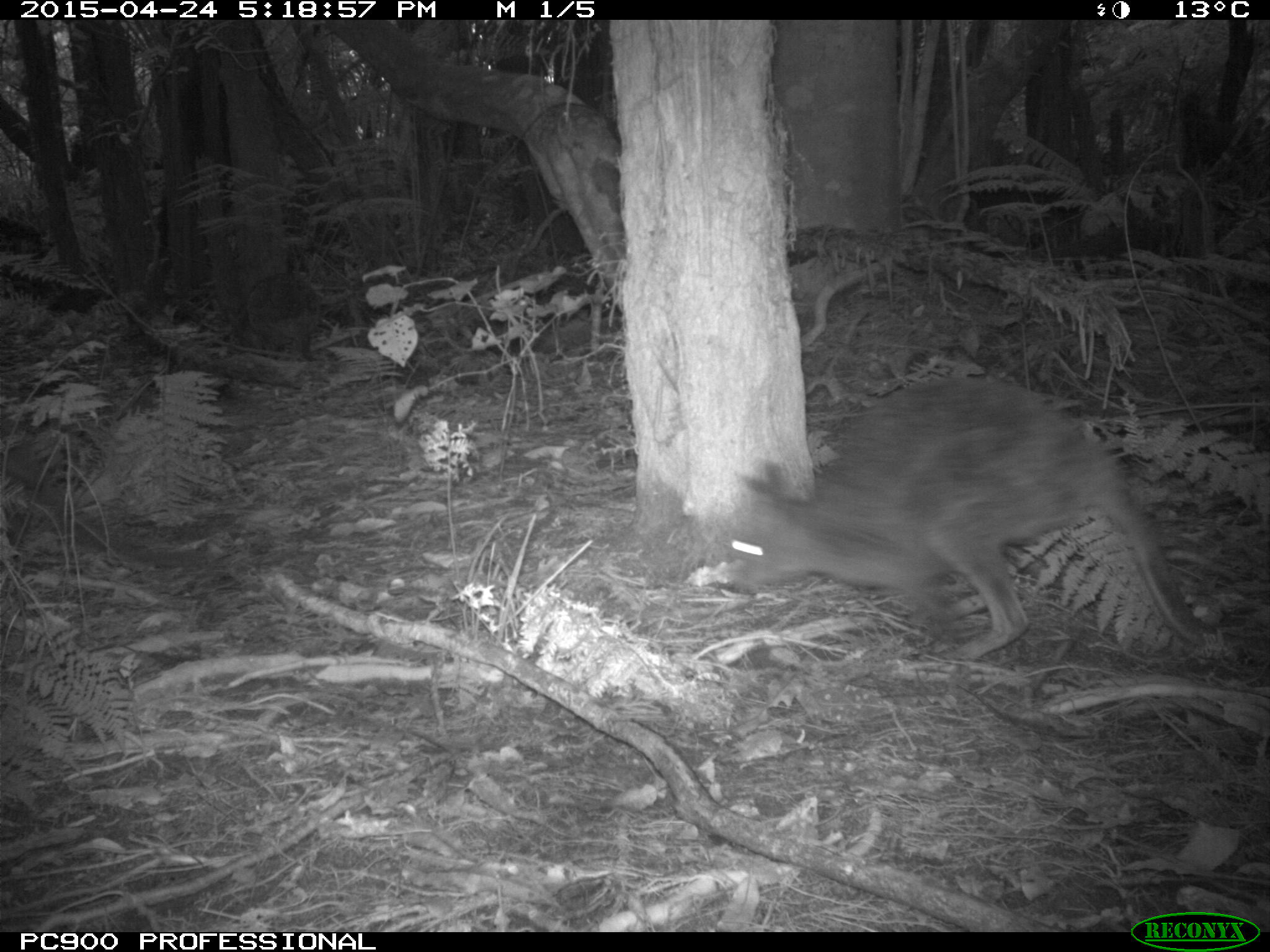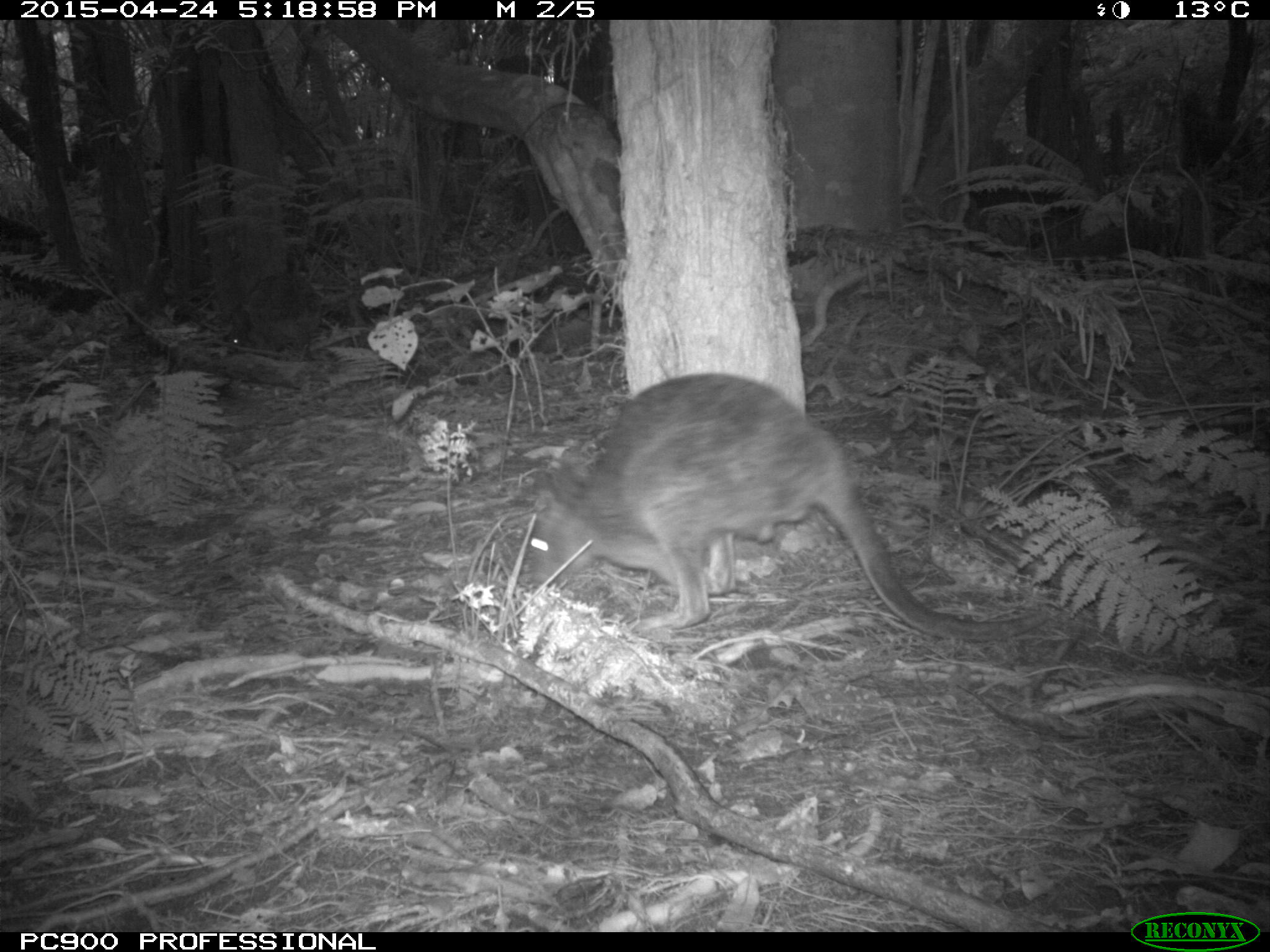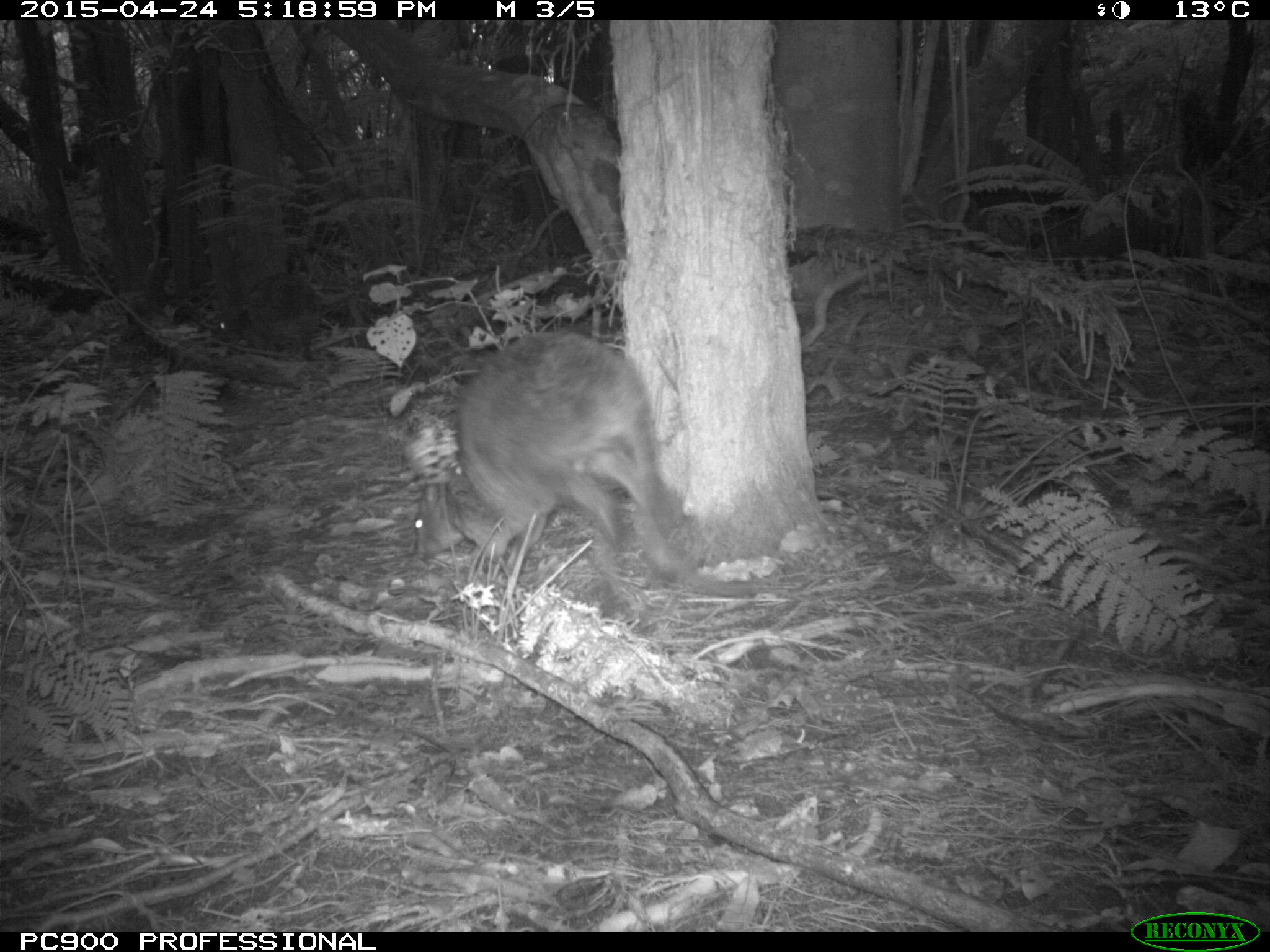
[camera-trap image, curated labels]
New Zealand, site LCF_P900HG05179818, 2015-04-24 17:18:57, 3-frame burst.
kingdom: Animalia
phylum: Chordata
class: Mammalia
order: Diprotodontia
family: Macropodidae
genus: Notamacropus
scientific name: Notamacropus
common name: wallaby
Wallaby (Notamacropus).